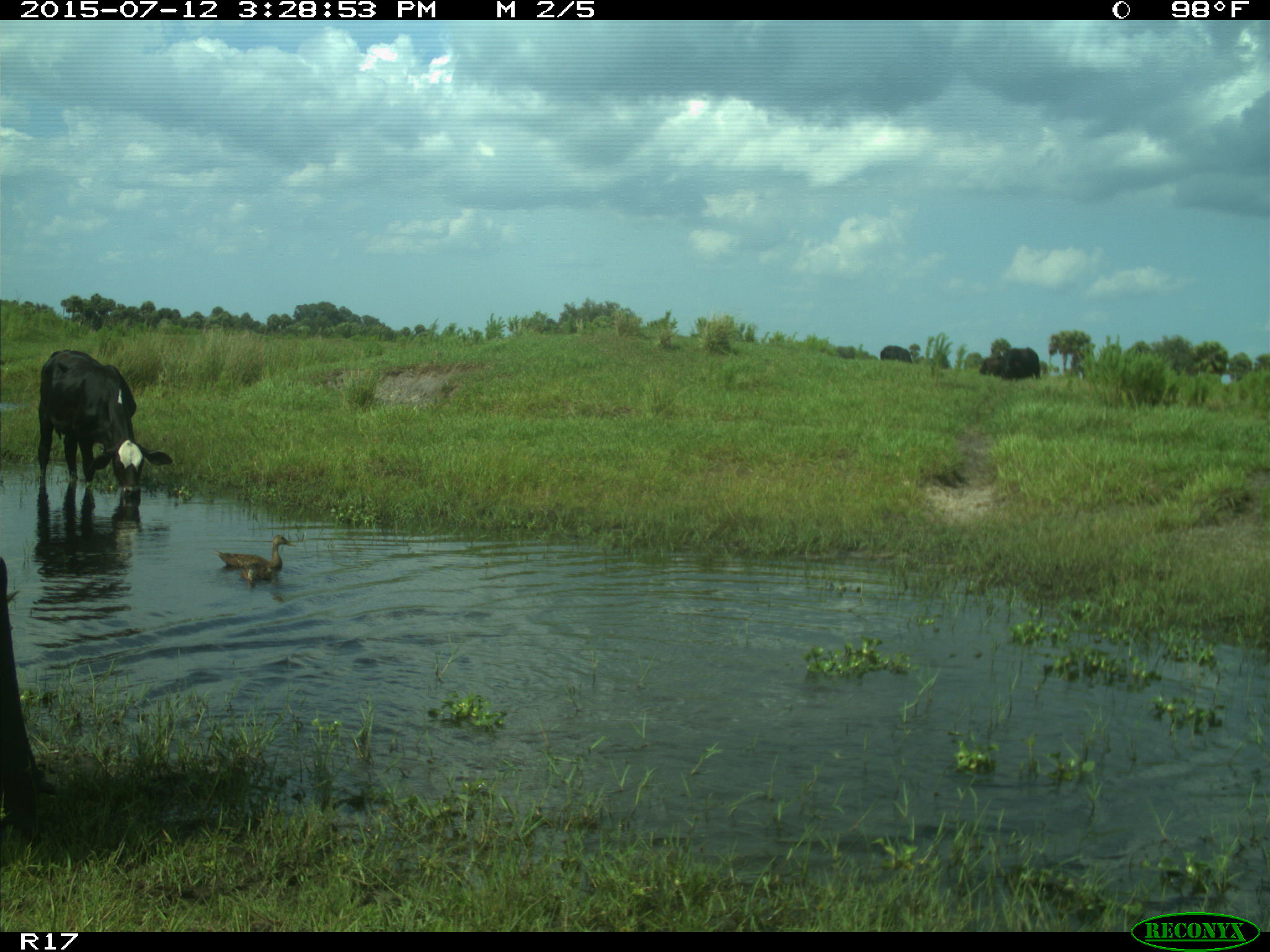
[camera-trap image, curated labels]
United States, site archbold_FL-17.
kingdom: Animalia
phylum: Chordata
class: Mammalia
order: Artiodactyla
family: Bovidae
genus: Bos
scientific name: Bos taurus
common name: domestic cow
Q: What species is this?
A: Bos taurus (domestic cow).